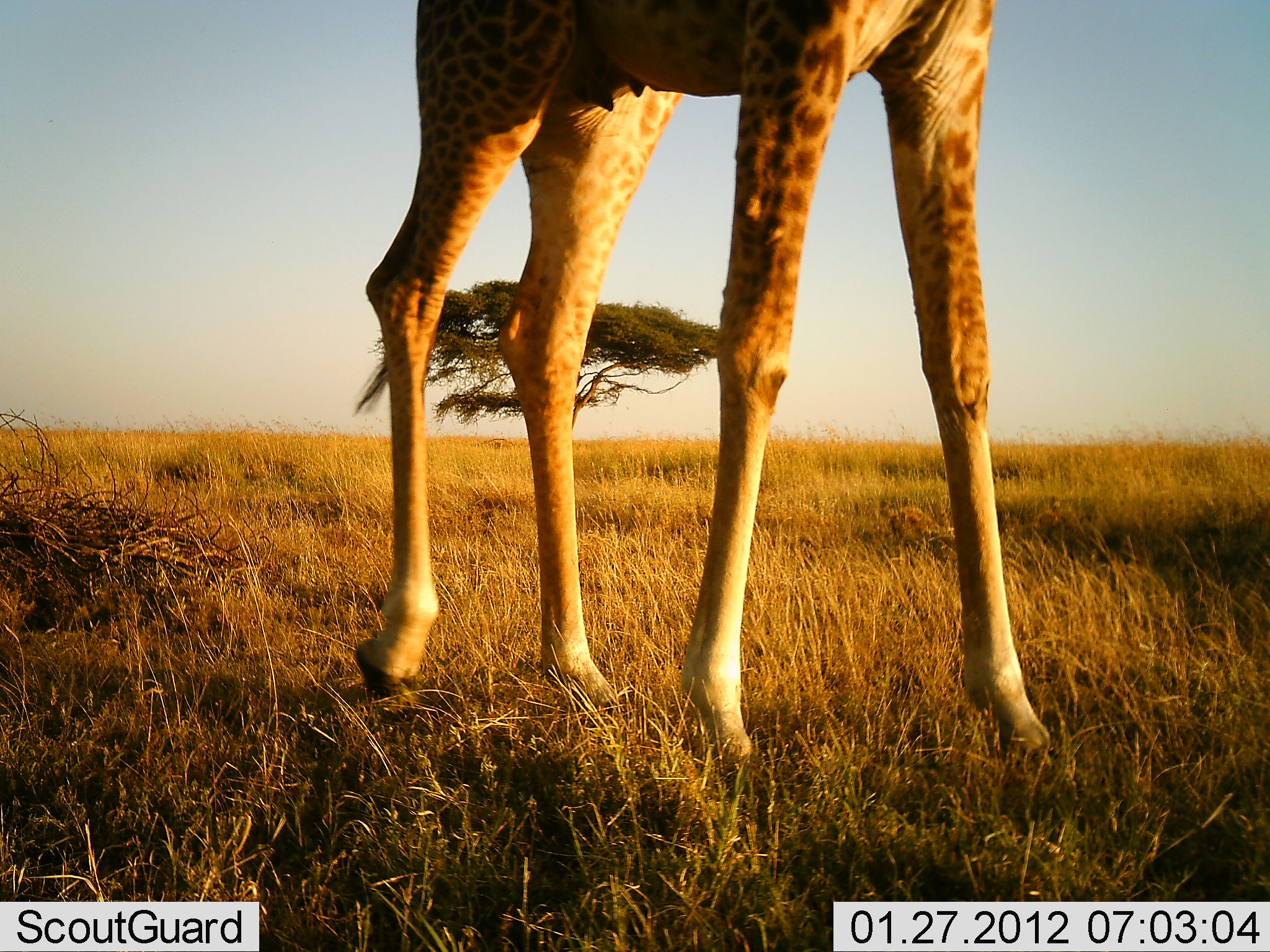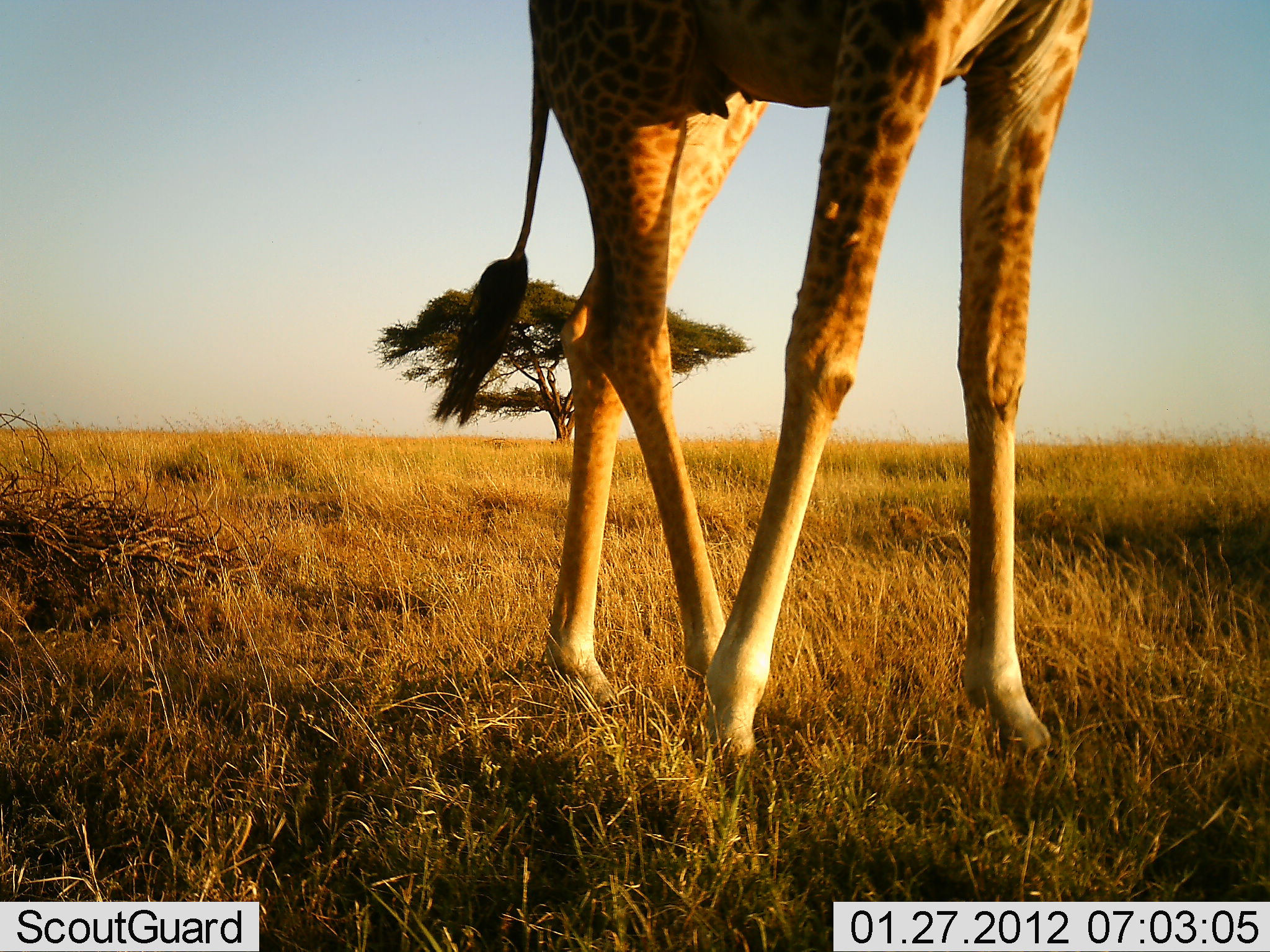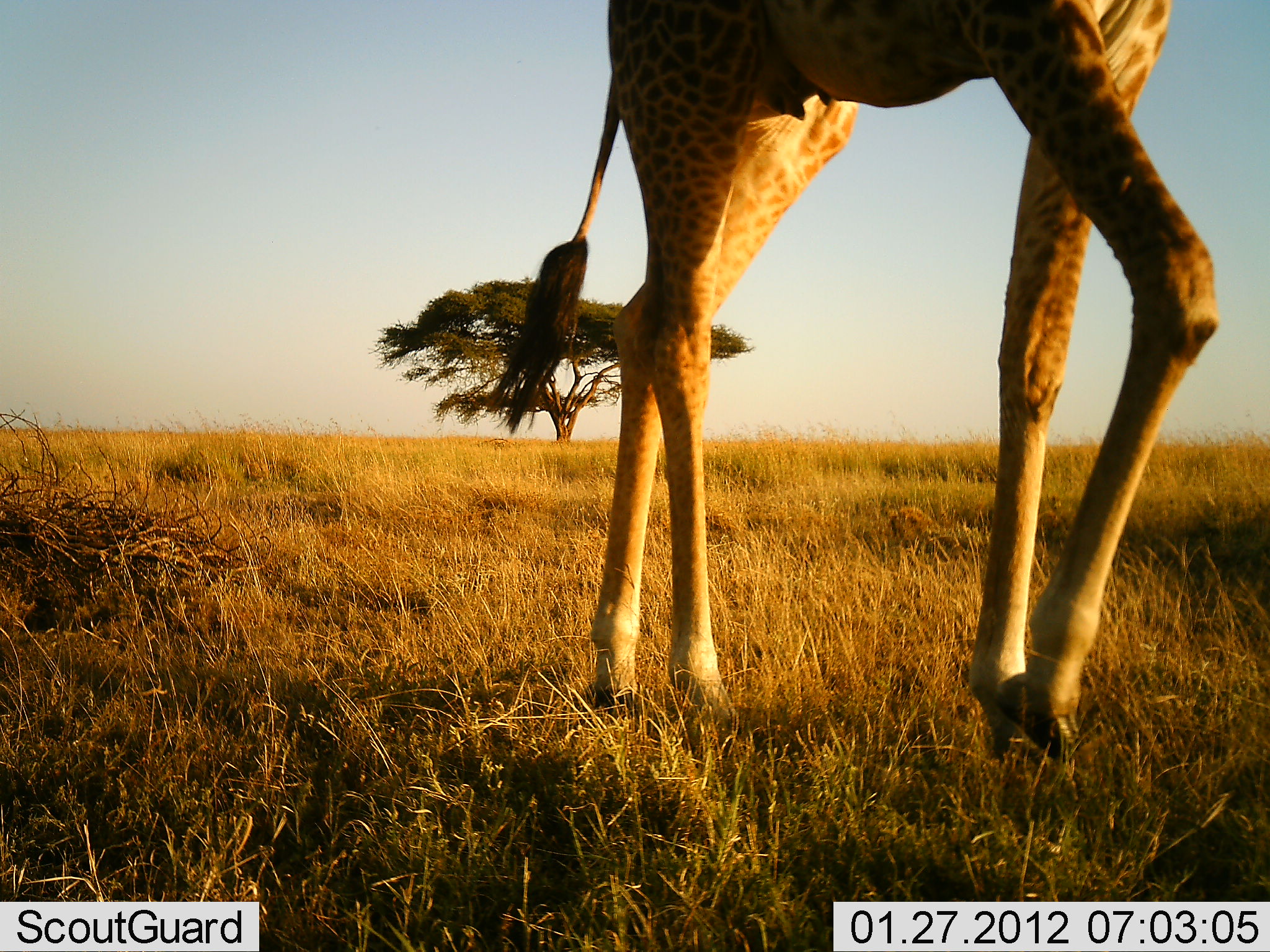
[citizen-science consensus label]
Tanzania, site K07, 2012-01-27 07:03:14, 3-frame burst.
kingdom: Animalia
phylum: Chordata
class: Mammalia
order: Artiodactyla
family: Giraffidae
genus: Giraffa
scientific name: Giraffa camelopardalis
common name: giraffe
Giraffe (Giraffa camelopardalis), count 1. Behavior (volunteer vote fractions): standing 26%, resting 0%, moving 76%, interacting 0%. Young present (vote fraction): 0%. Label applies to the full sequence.